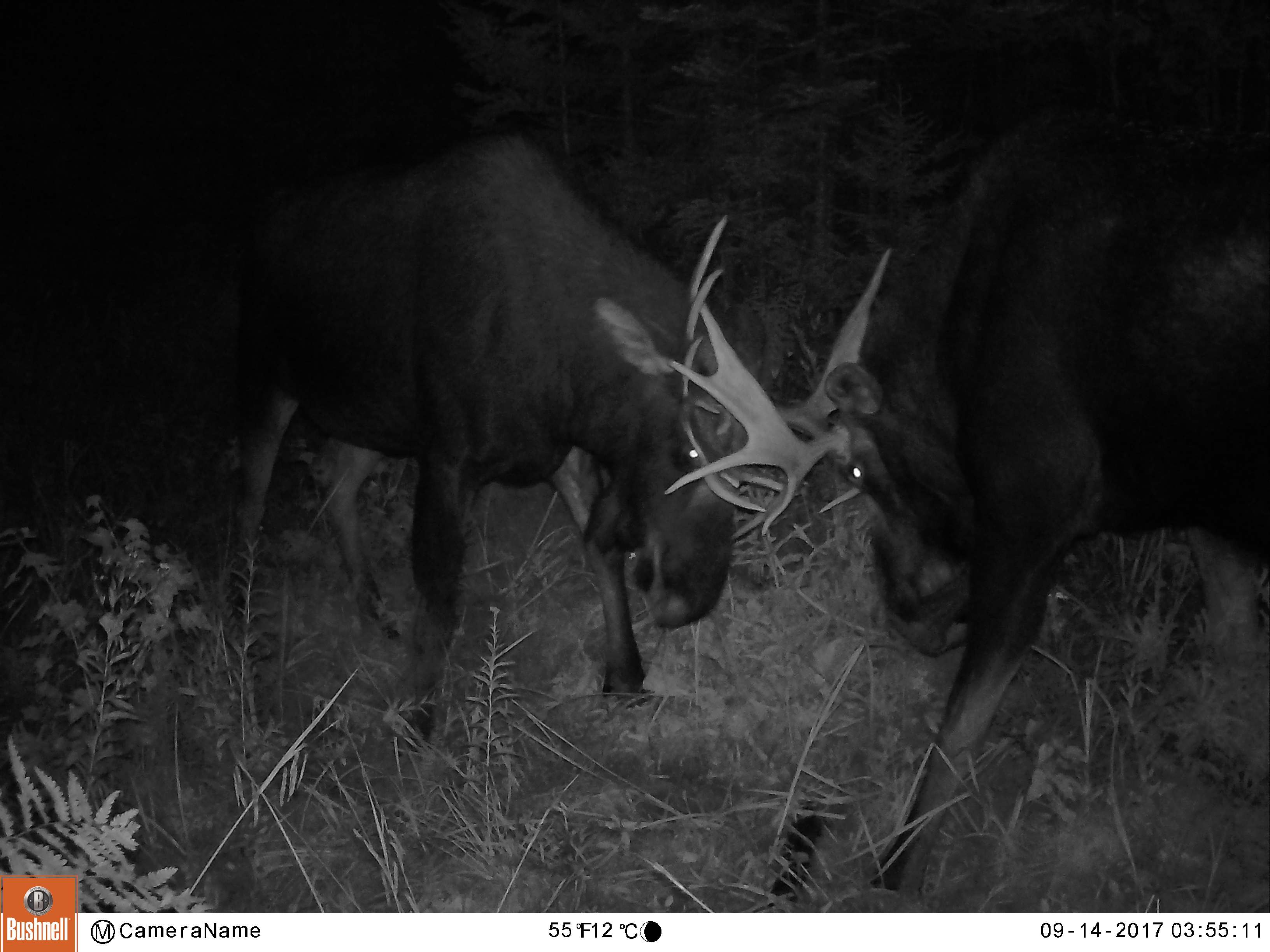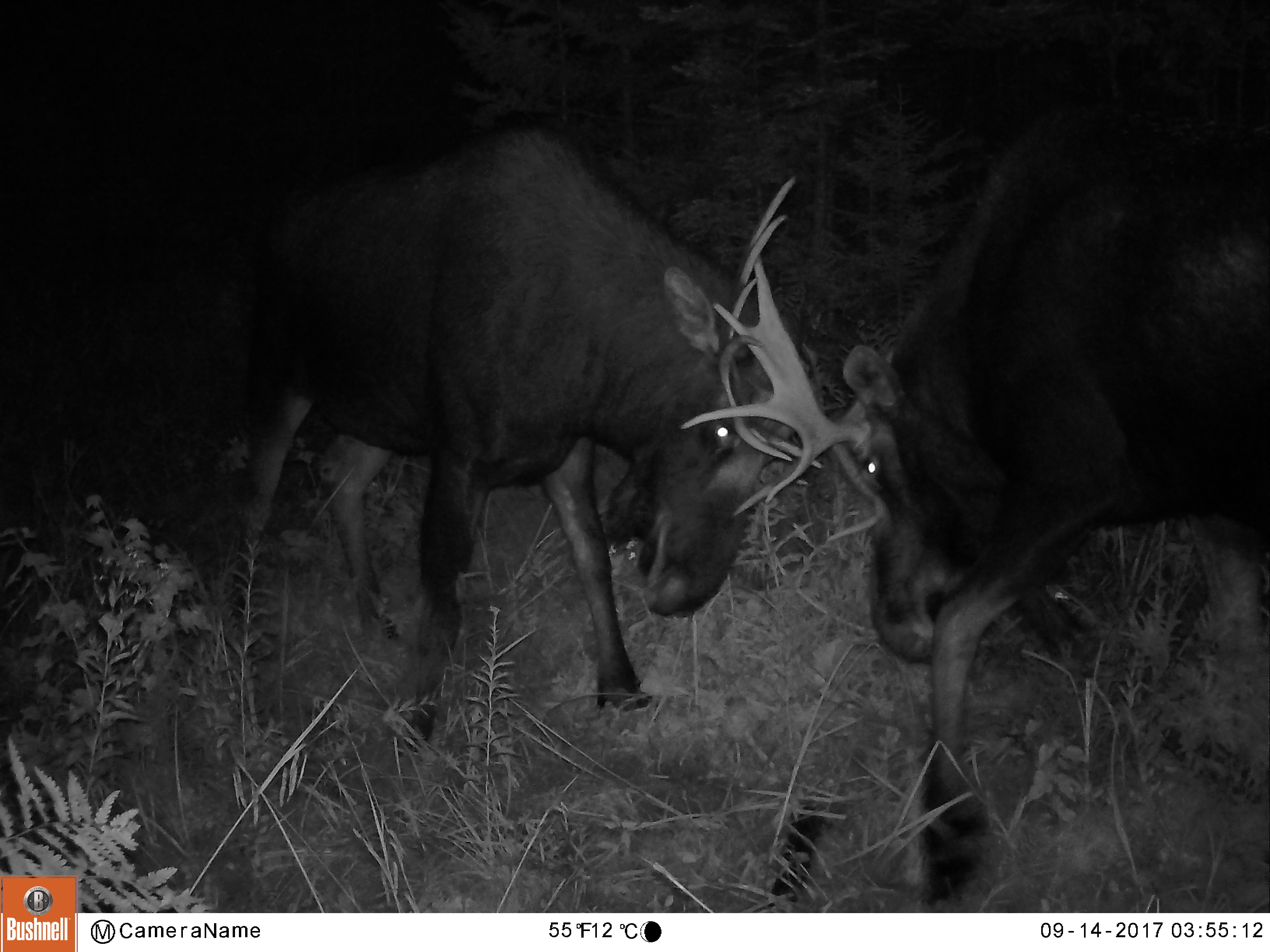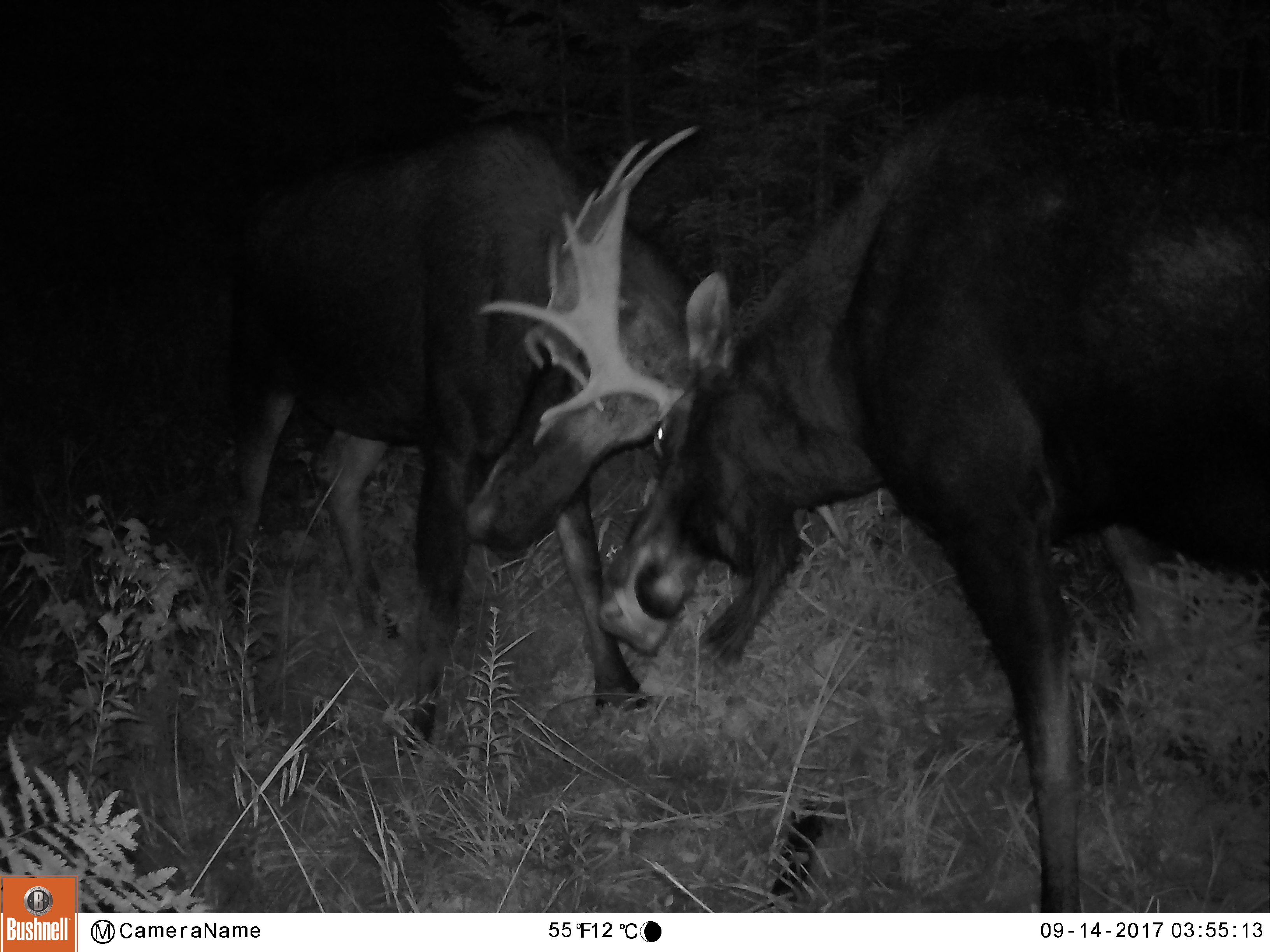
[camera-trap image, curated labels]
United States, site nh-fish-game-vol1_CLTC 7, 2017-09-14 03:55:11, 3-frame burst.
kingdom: Animalia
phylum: Chordata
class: Mammalia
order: Artiodactyla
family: Cervidae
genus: Alces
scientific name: Alces alces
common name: moose